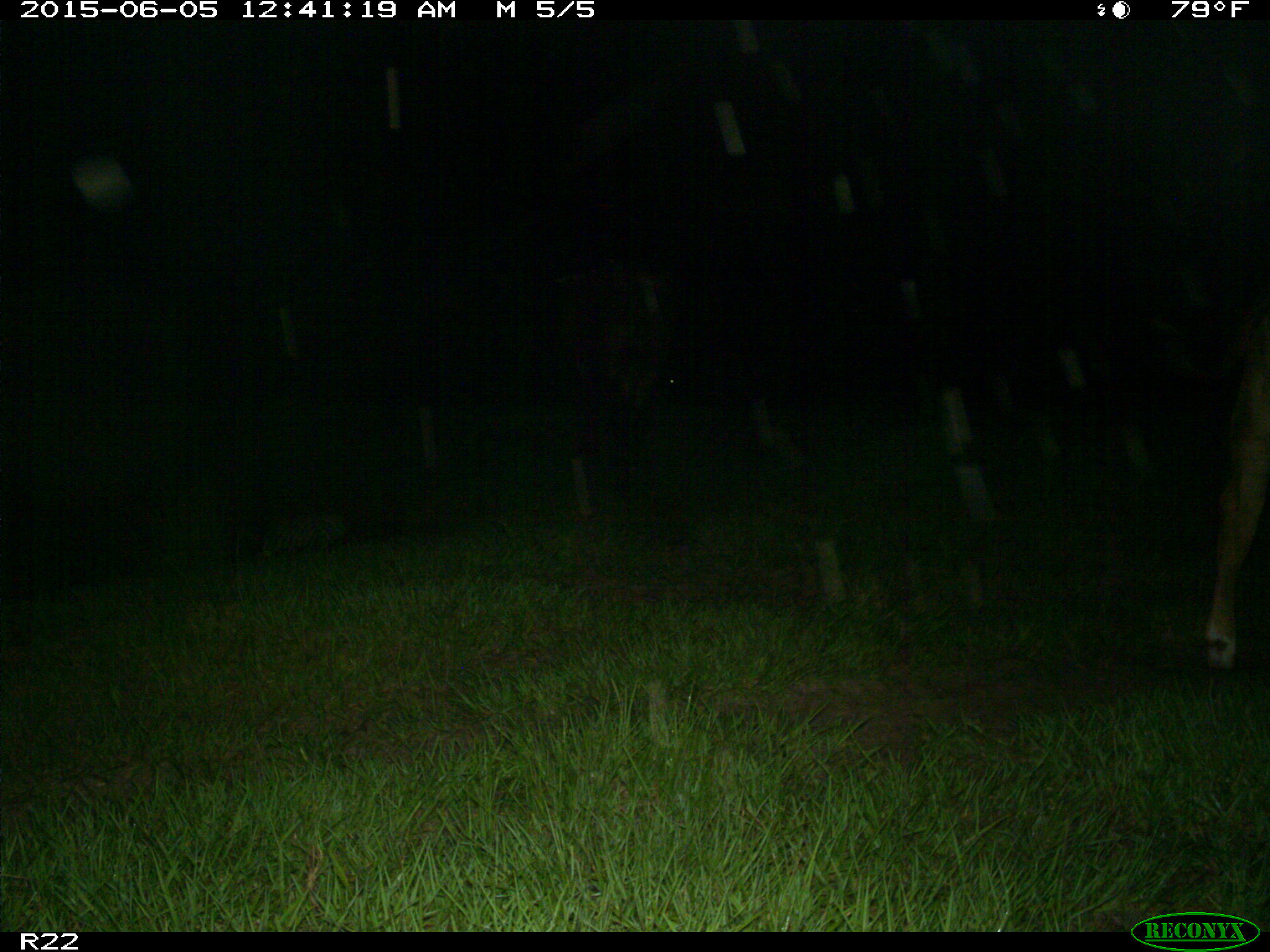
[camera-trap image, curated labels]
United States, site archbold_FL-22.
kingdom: Animalia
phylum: Chordata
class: Mammalia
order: Artiodactyla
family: Bovidae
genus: Bos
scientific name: Bos taurus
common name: domestic cow